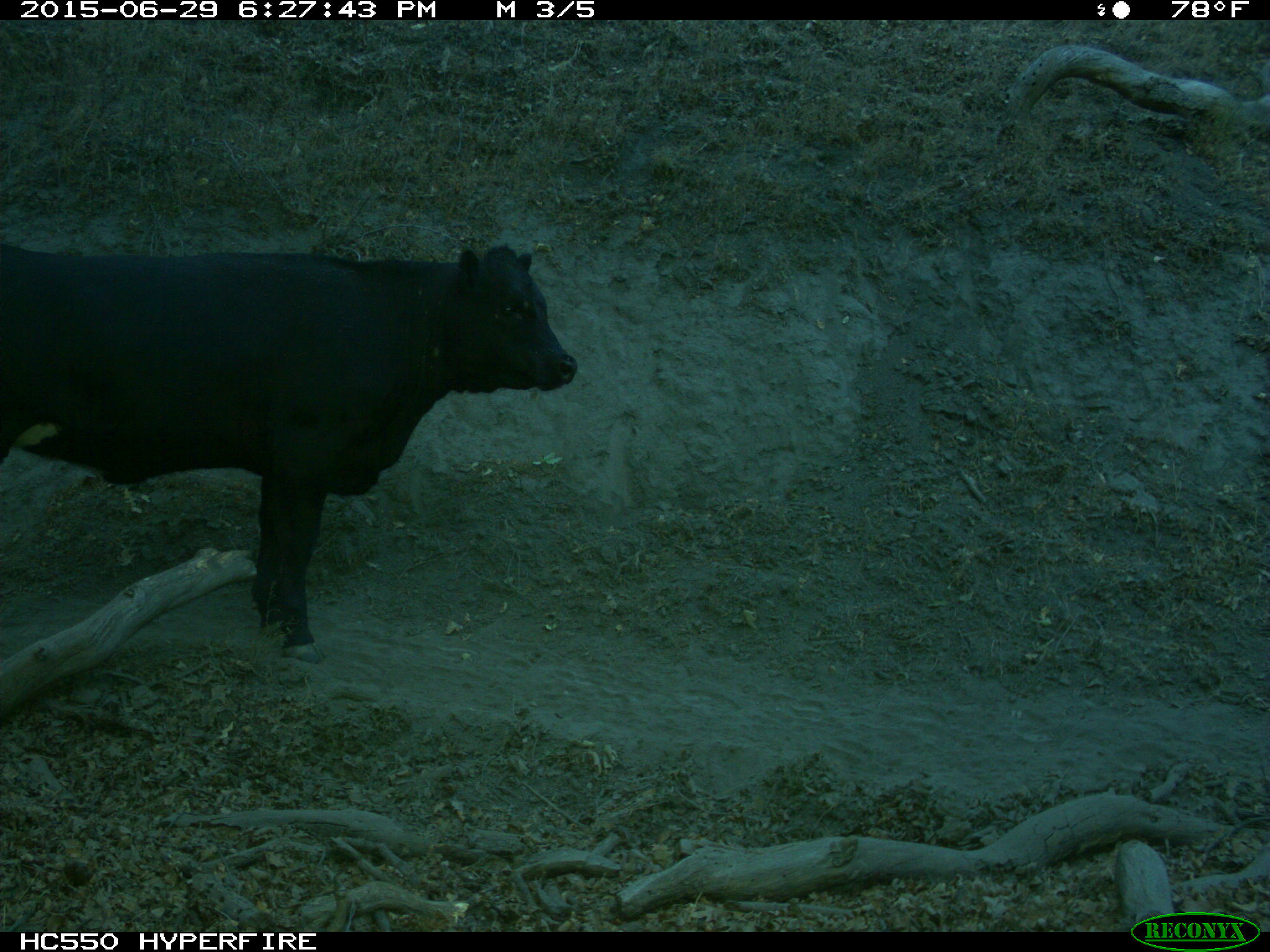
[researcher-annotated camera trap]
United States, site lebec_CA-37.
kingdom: Animalia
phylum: Chordata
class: Mammalia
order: Artiodactyla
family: Bovidae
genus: Bos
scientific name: Bos taurus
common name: domestic cow